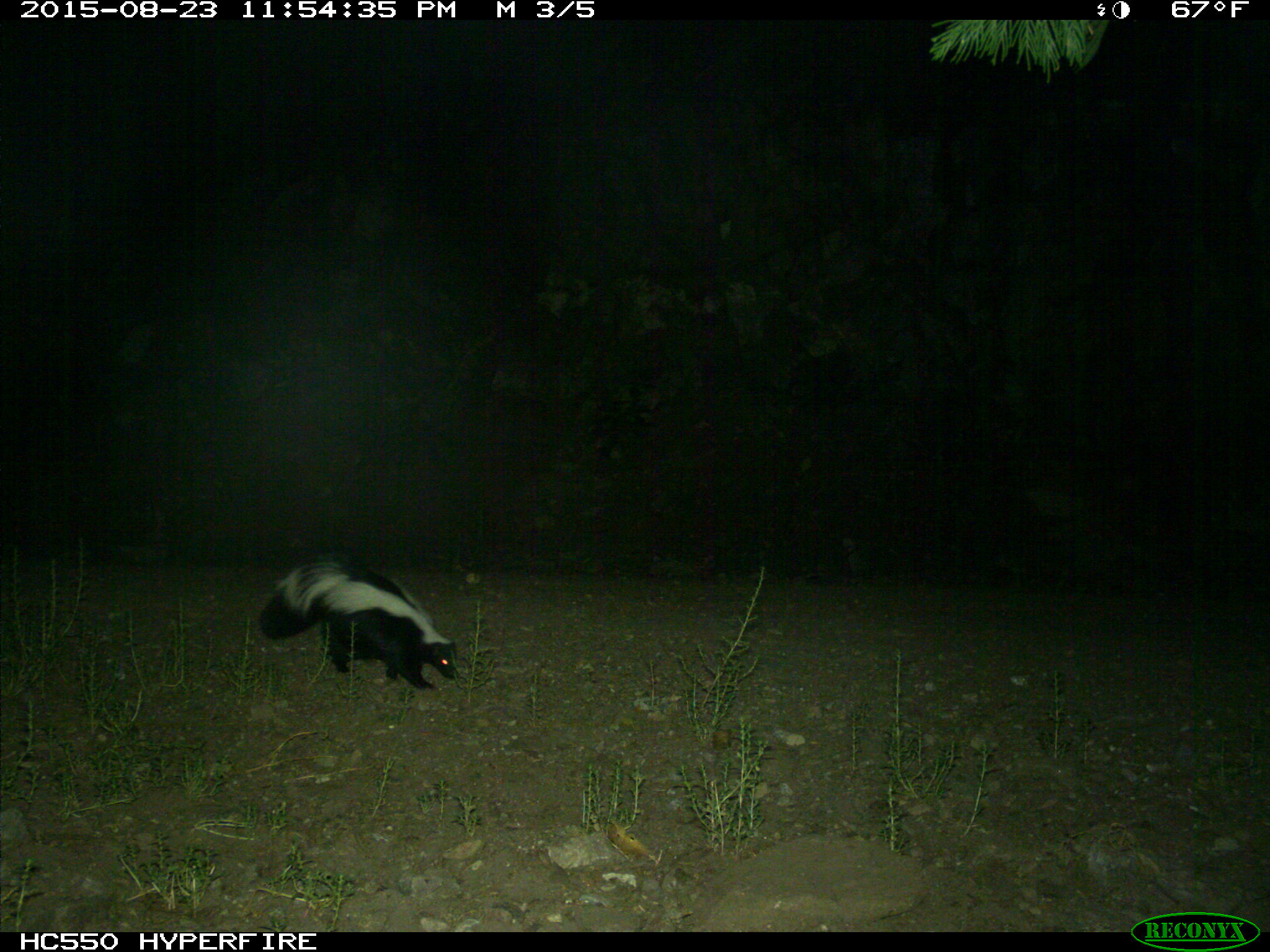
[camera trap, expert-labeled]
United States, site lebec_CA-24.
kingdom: Animalia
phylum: Chordata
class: Mammalia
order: Carnivora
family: Mephitidae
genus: Mephitis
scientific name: Mephitis mephitis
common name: striped skunk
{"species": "Mephitis mephitis (striped skunk)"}